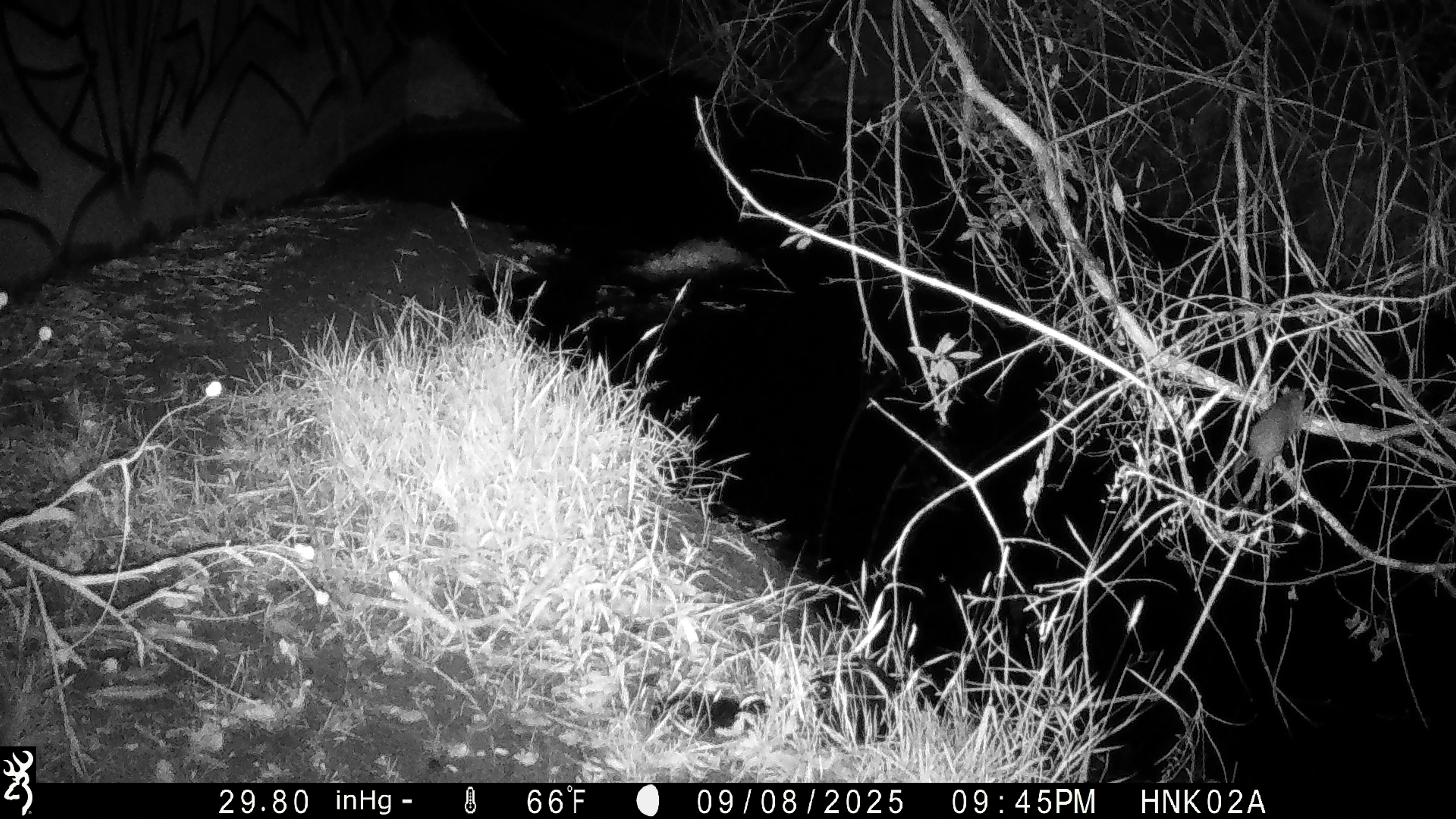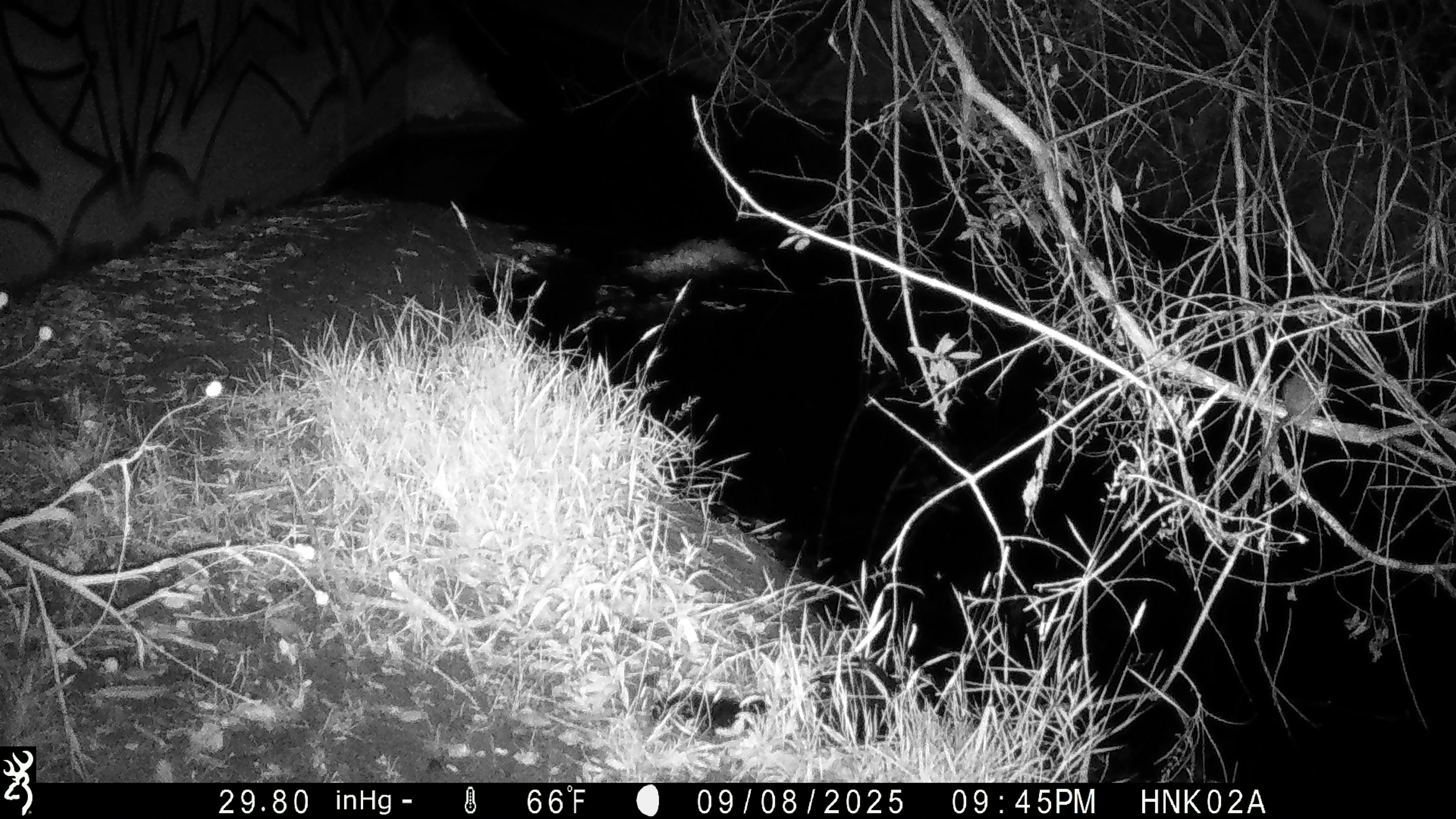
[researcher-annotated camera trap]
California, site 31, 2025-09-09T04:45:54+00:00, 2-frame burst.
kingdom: Animalia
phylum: Chordata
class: Mammalia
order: Rodentia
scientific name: Rodentia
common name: mouse or rat